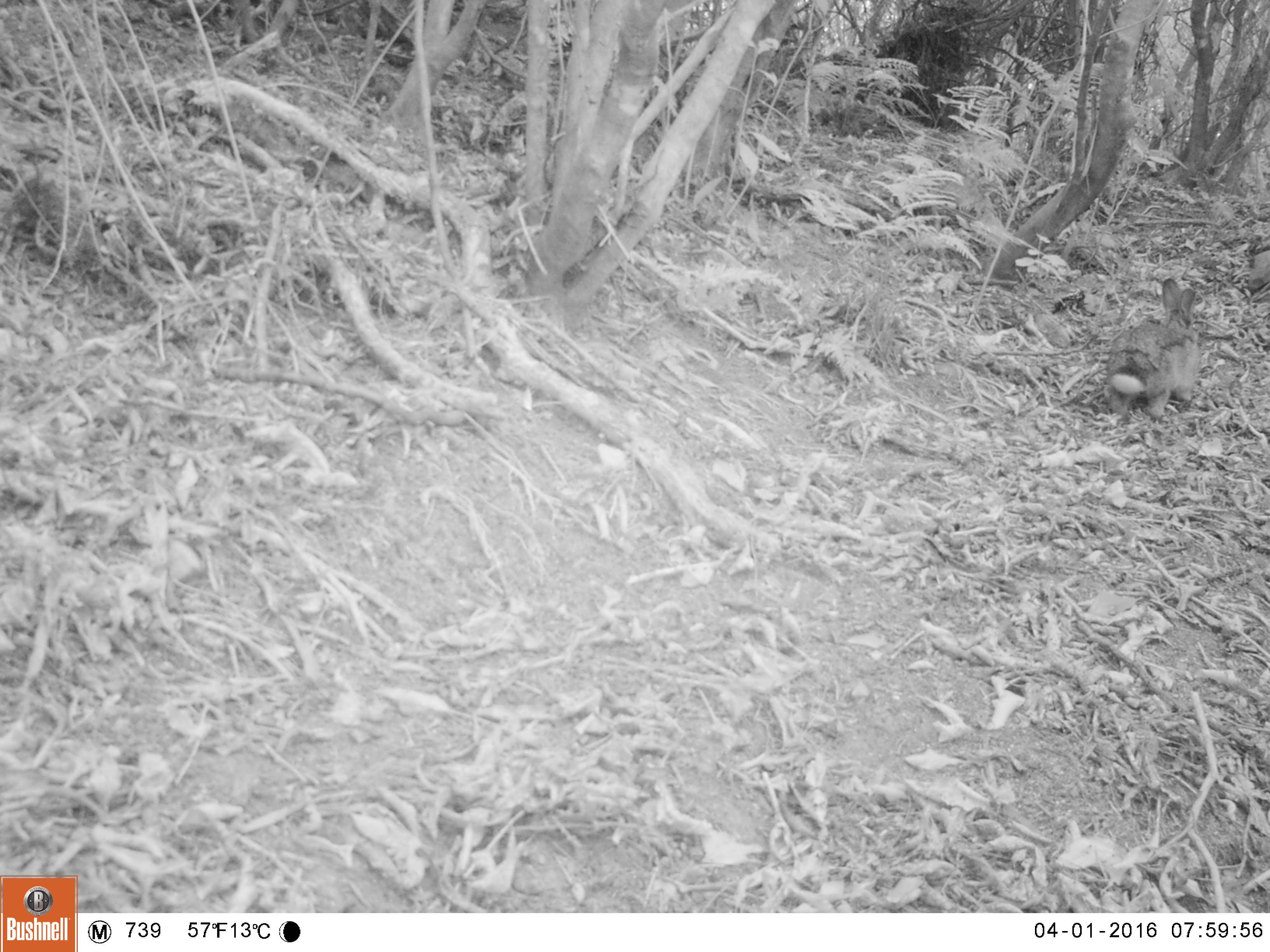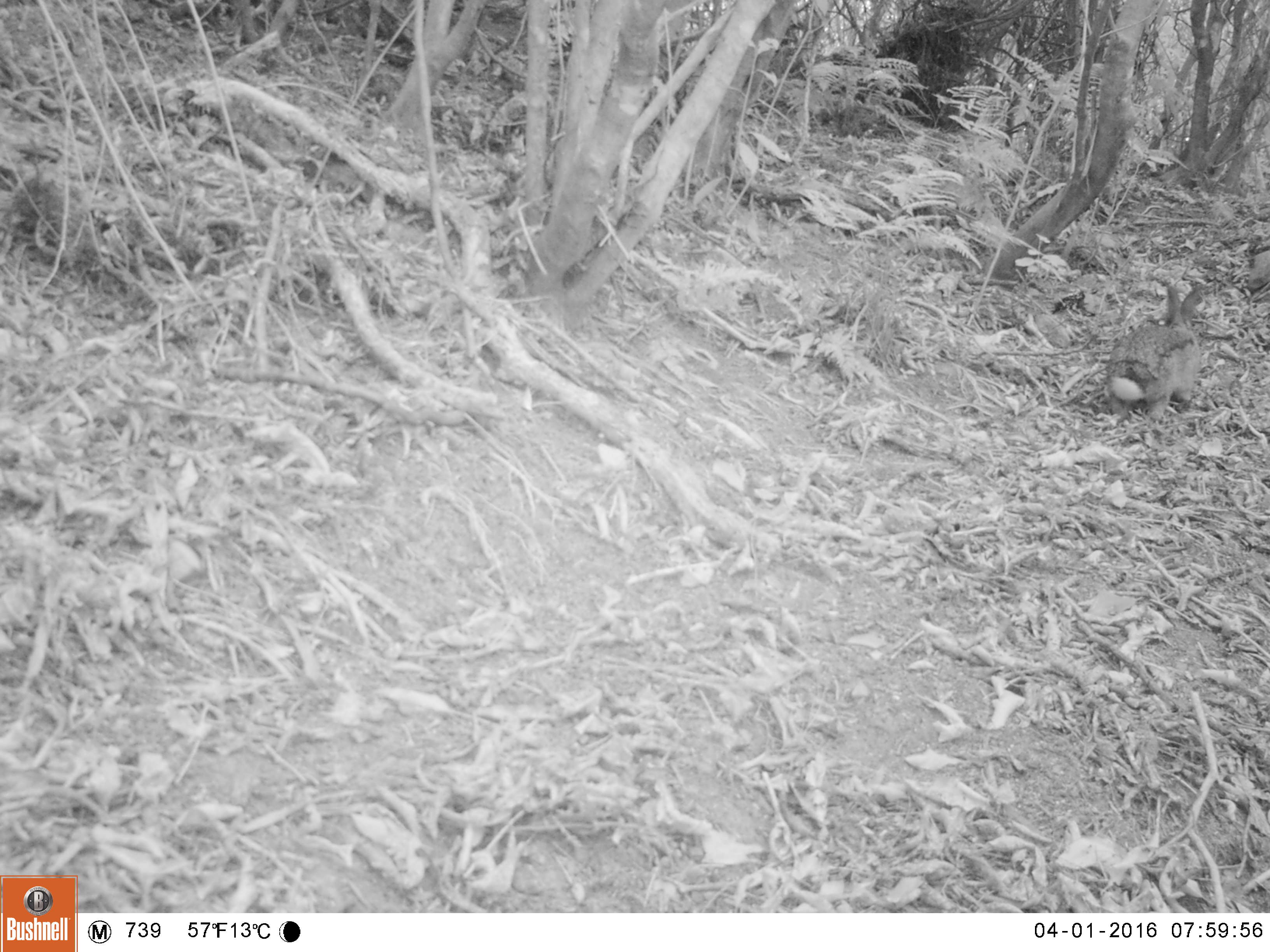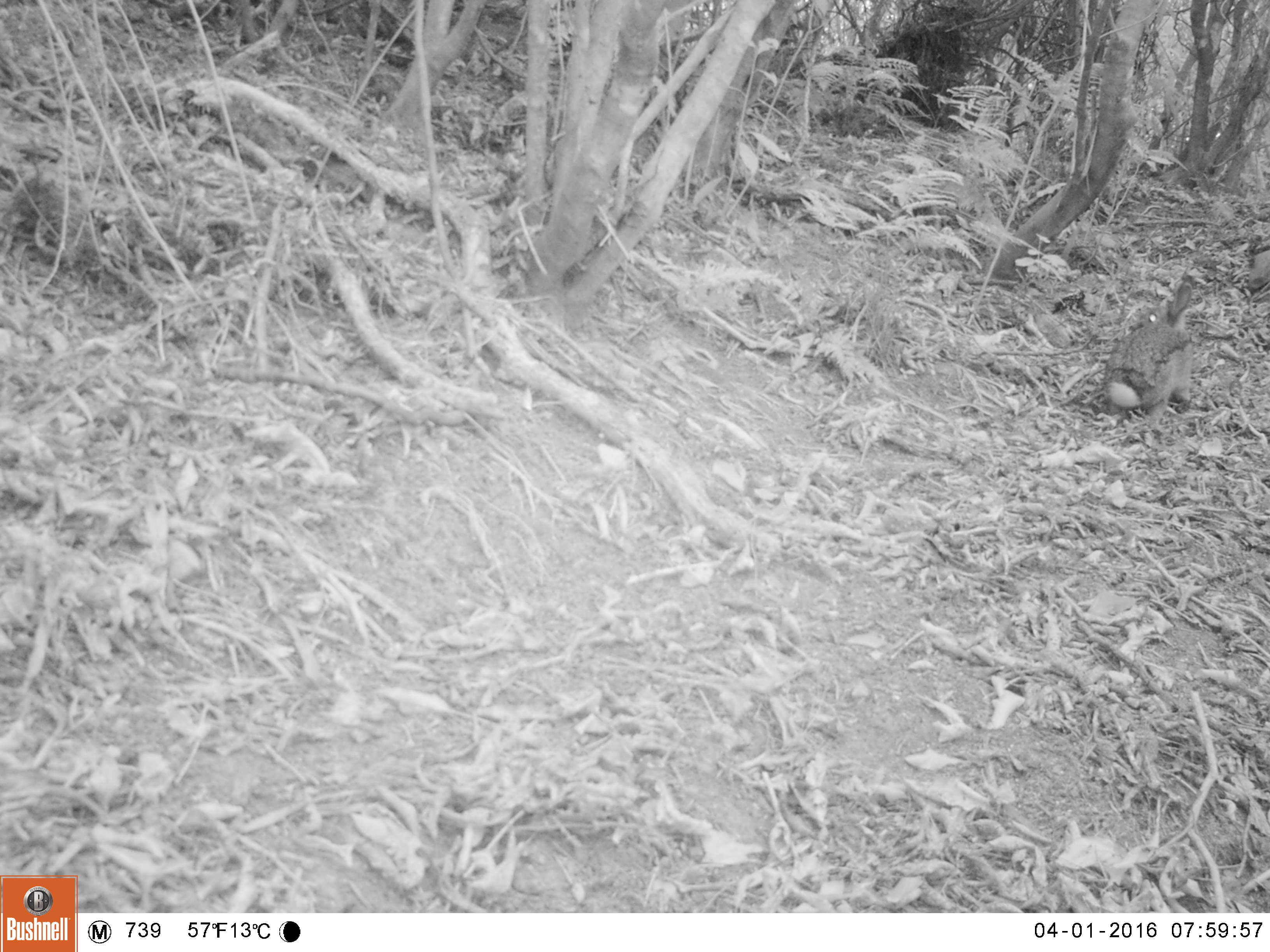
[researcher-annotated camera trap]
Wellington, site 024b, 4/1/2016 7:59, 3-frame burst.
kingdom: Animalia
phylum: Chordata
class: Mammalia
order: Lagomorpha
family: Leporidae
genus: Lepus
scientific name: Lepus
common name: hare